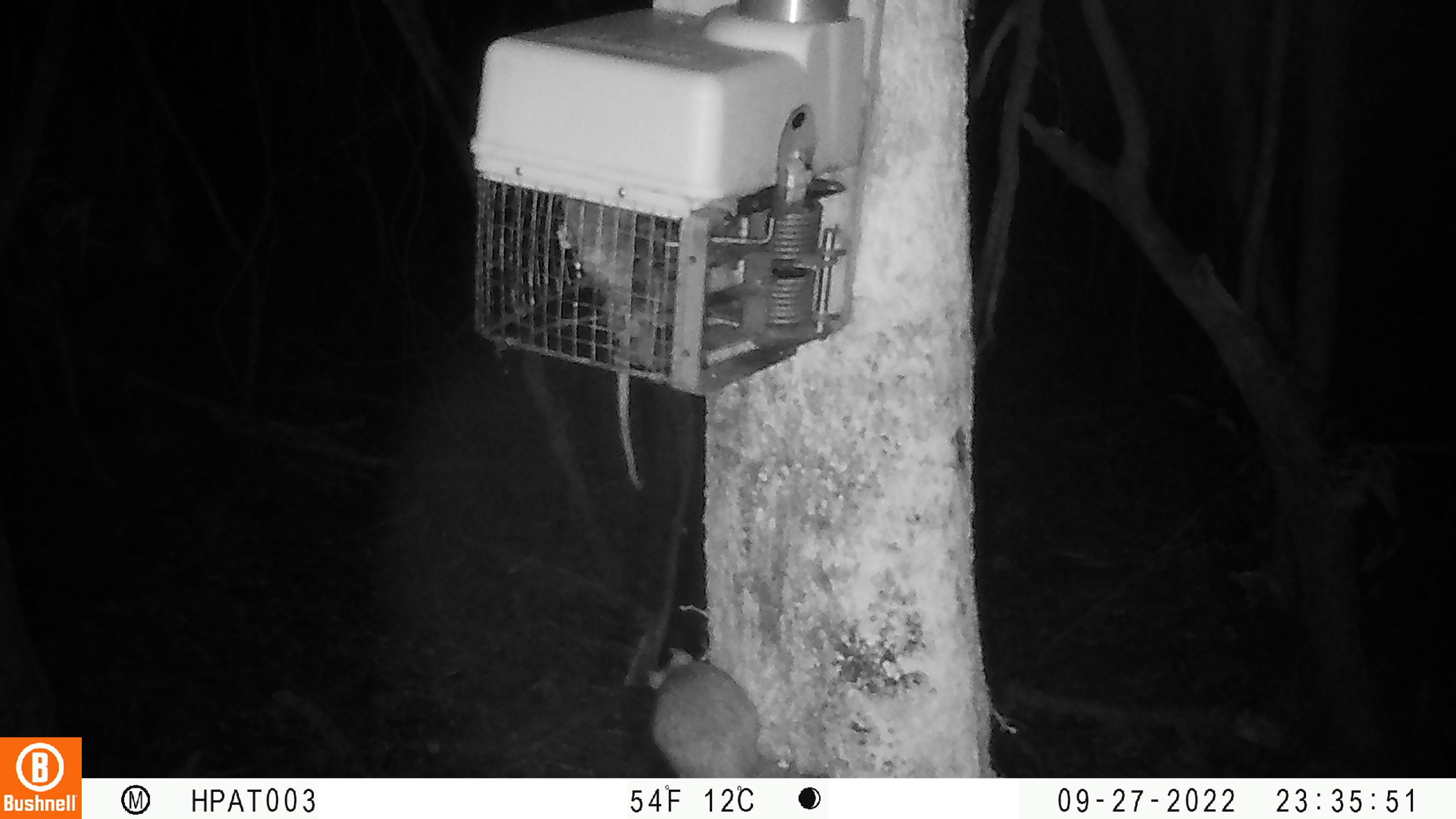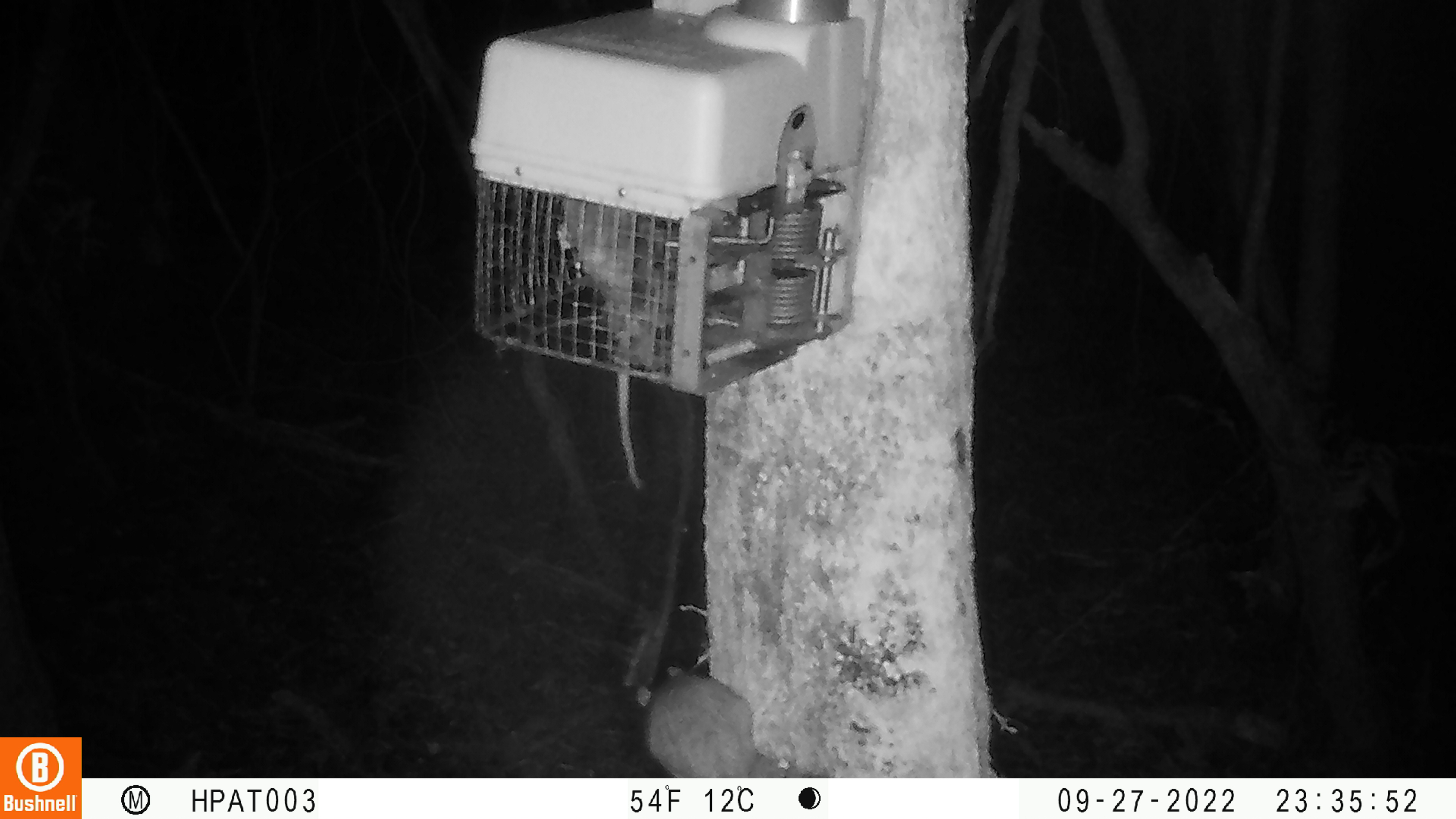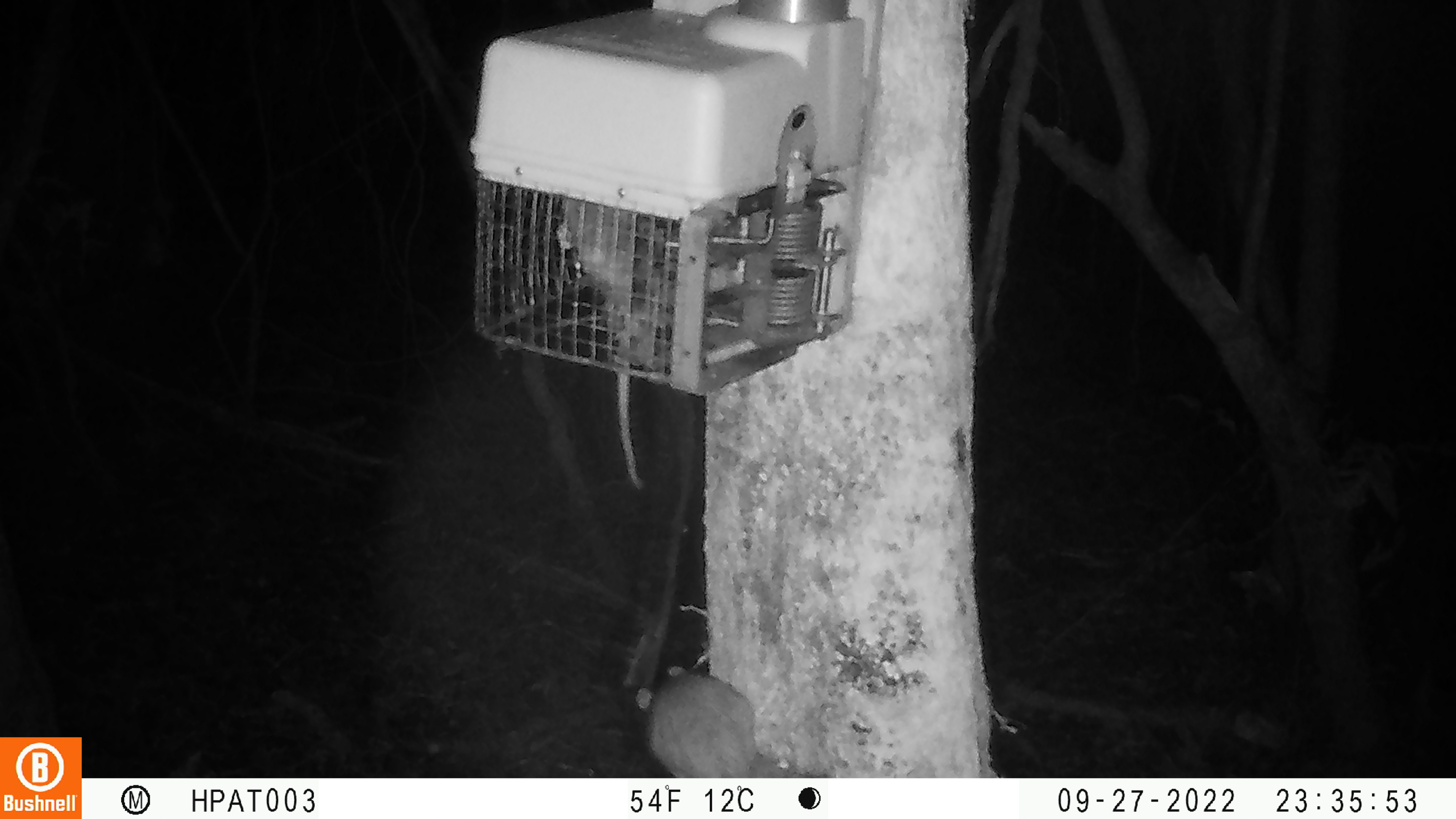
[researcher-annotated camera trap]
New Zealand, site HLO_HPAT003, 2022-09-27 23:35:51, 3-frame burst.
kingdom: Animalia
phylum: Chordata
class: Mammalia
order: Rodentia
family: Muridae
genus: Rattus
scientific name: Rattus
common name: rat